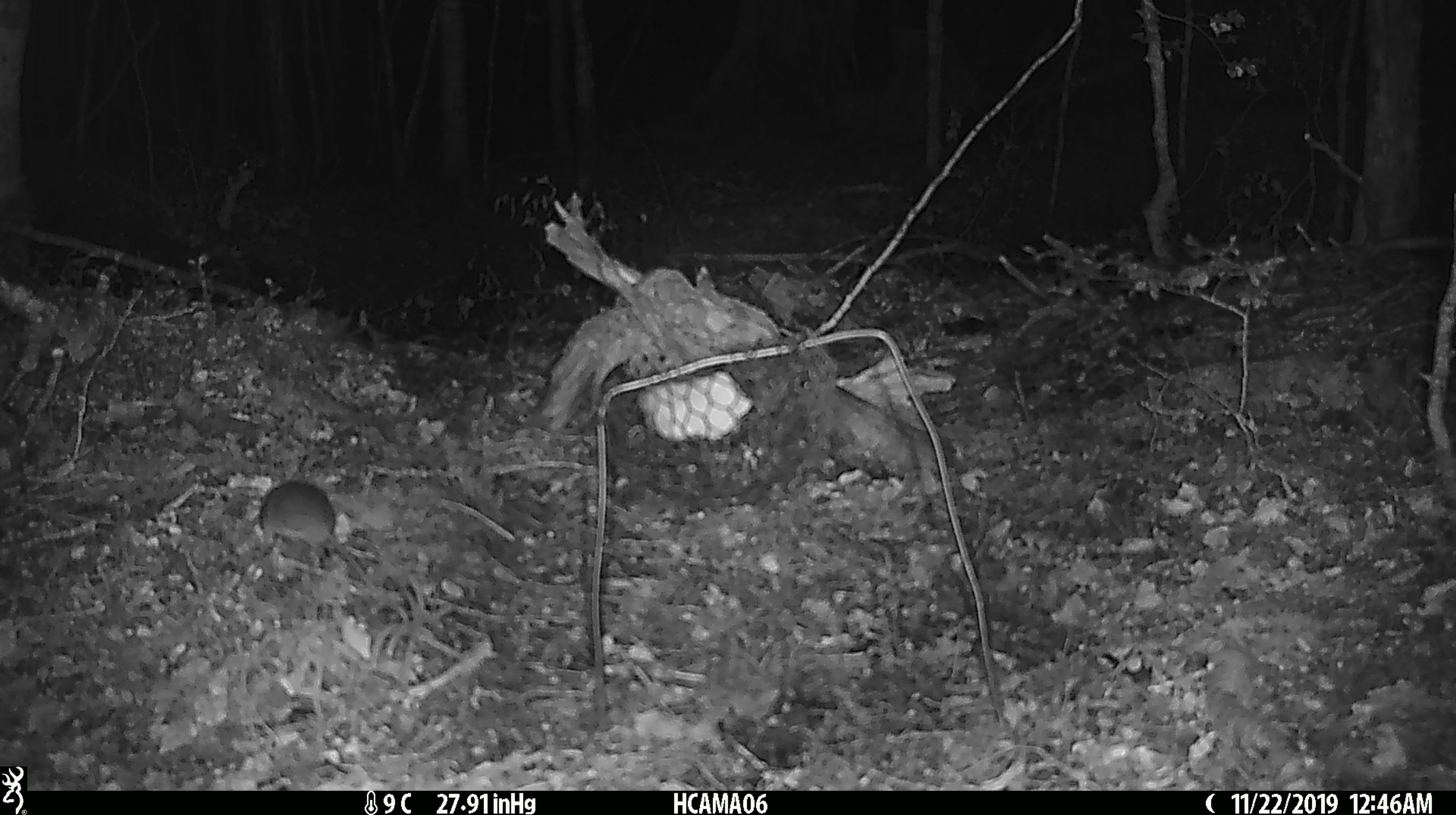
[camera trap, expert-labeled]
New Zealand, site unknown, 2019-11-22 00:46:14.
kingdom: Animalia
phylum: Chordata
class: Mammalia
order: Rodentia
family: Muridae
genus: Mus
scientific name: Mus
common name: mouse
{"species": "mouse (Mus)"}